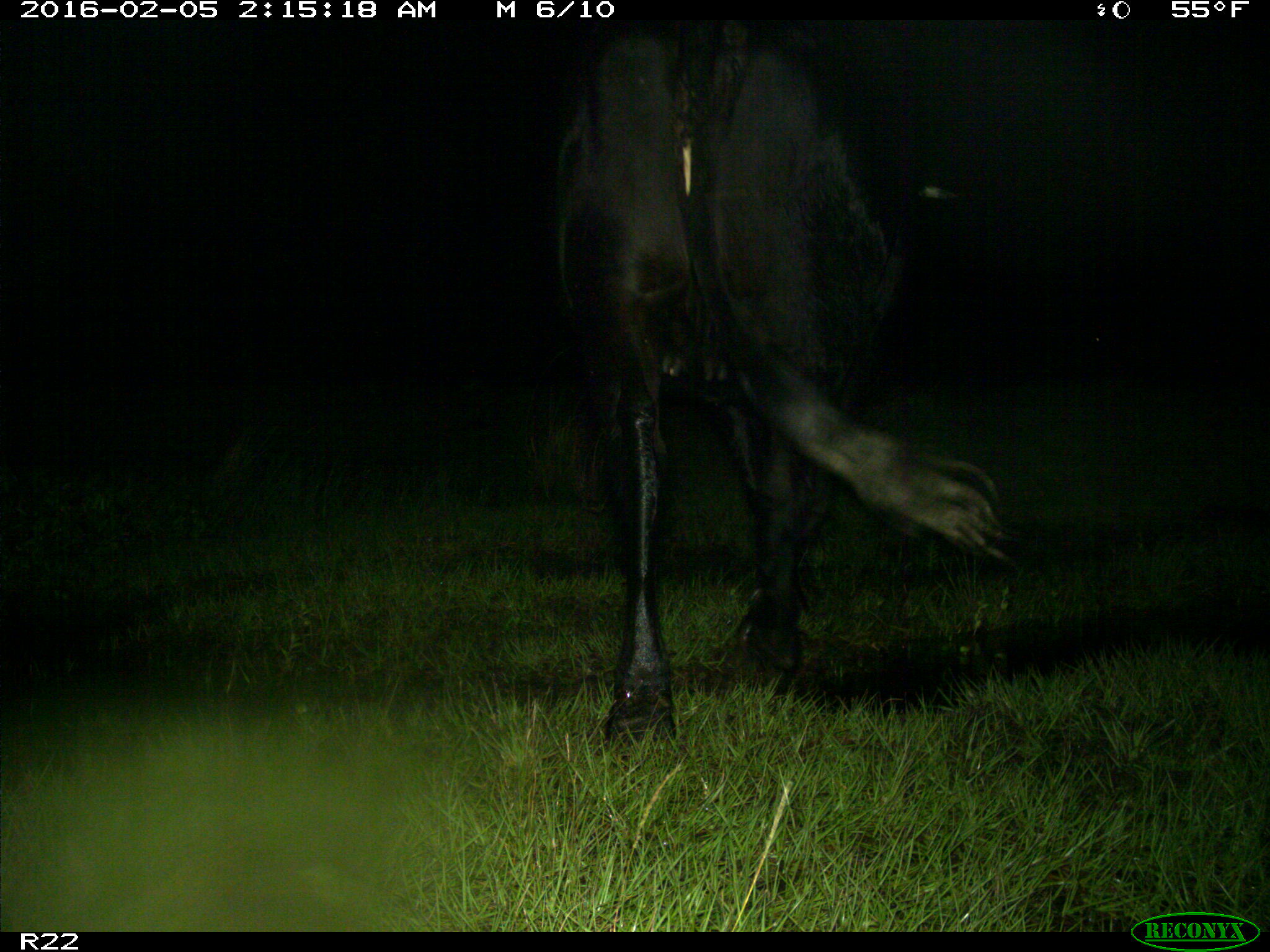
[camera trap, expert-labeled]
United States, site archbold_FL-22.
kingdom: Animalia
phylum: Chordata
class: Mammalia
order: Artiodactyla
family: Bovidae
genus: Bos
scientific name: Bos taurus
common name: domestic cow